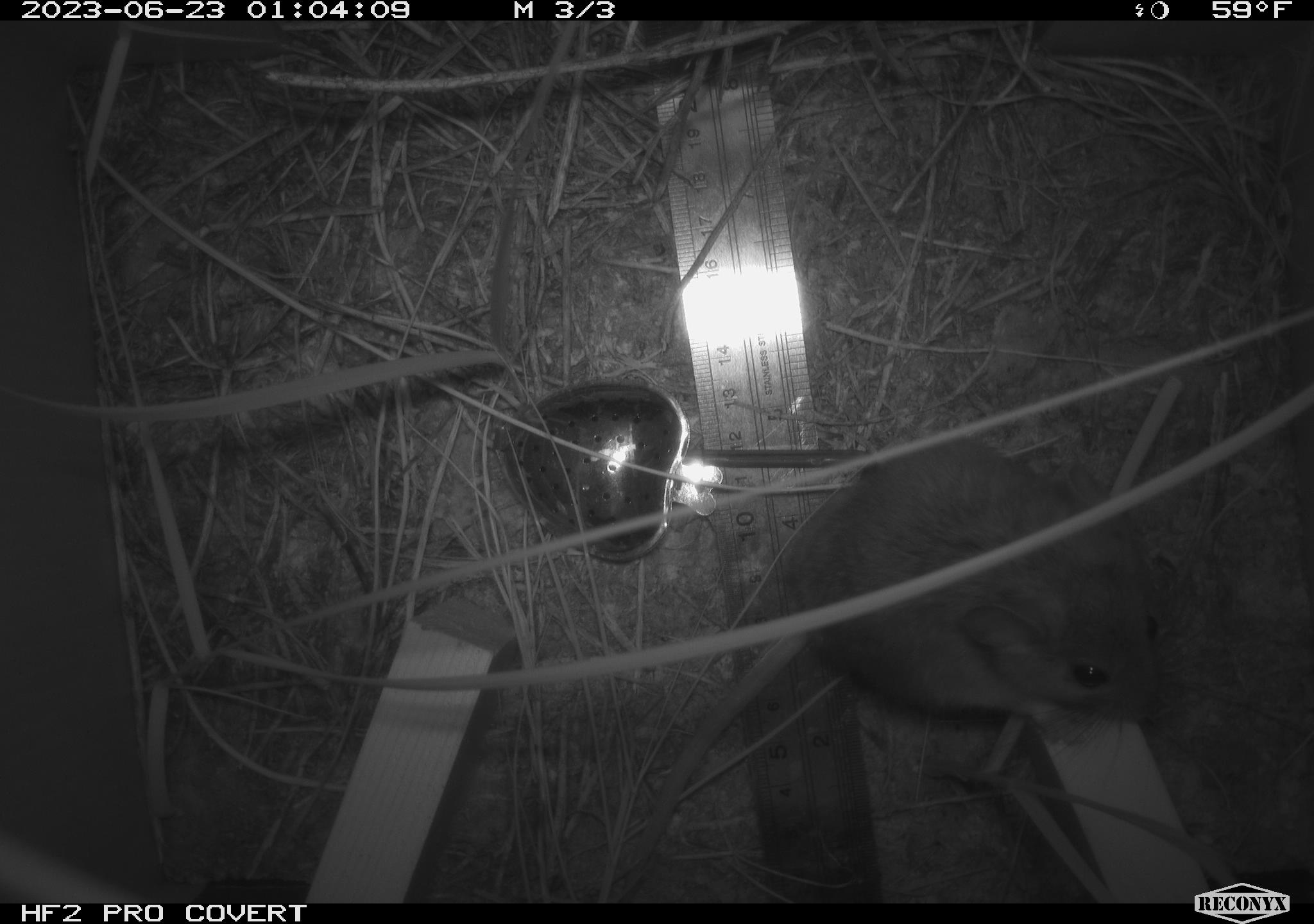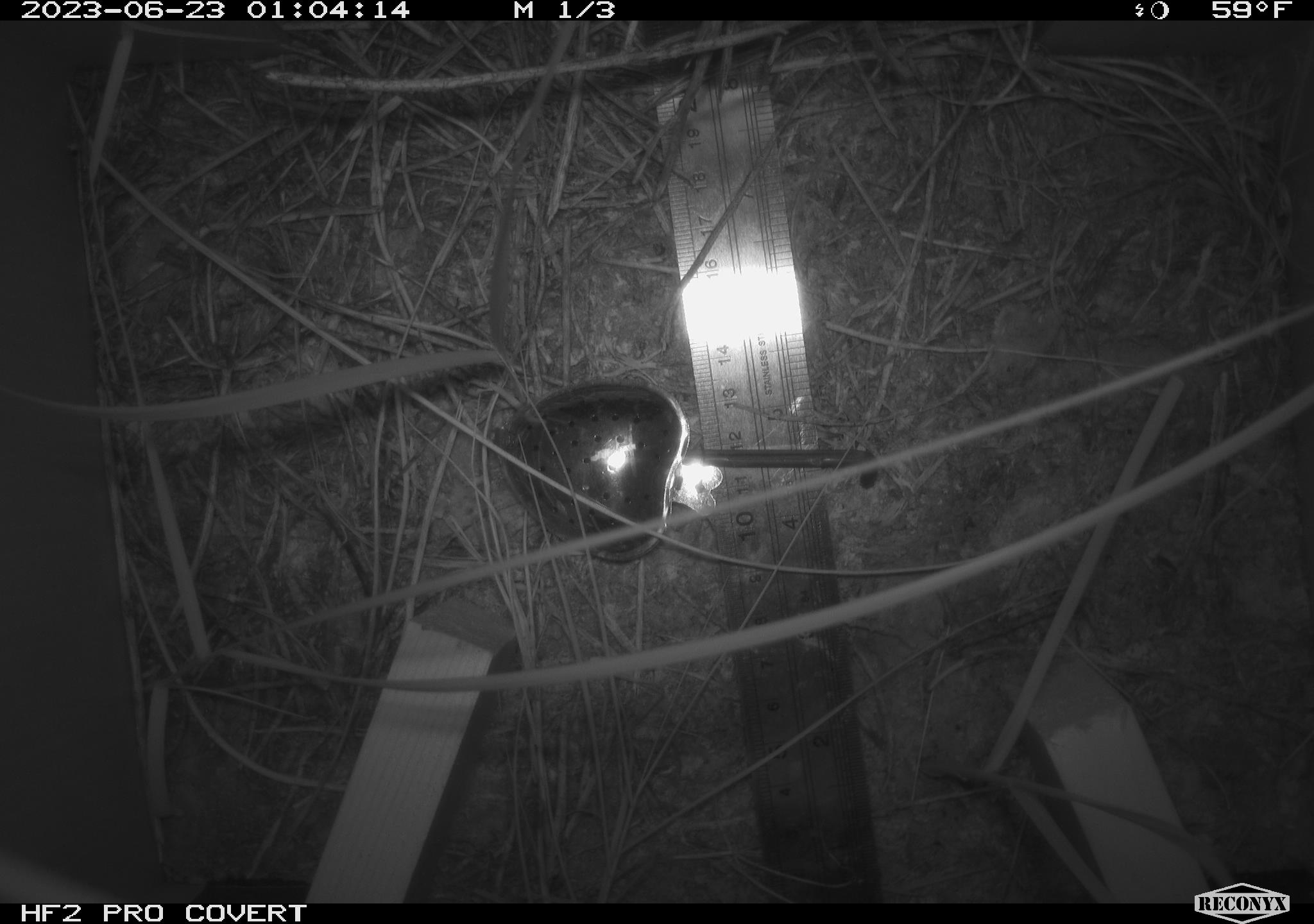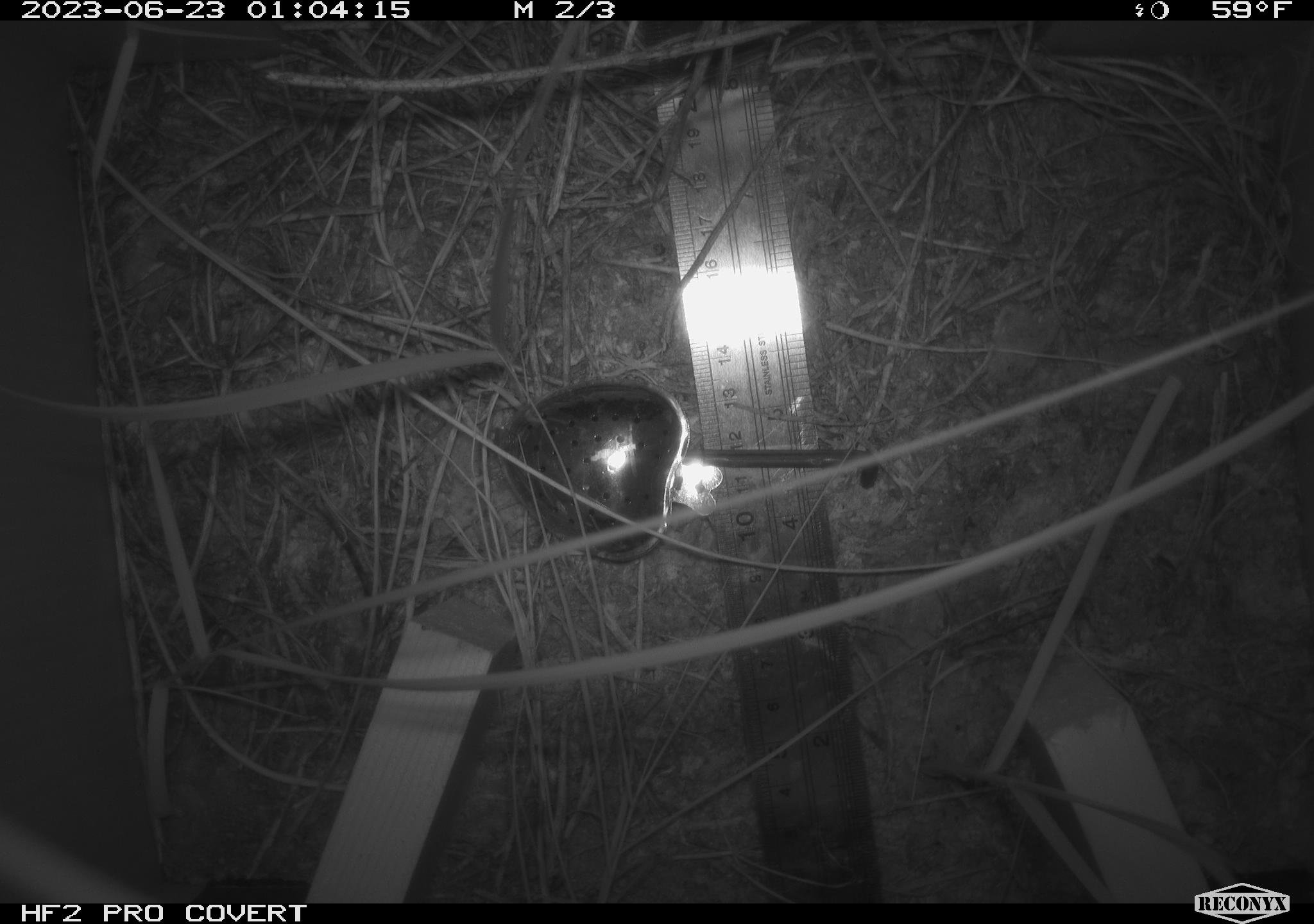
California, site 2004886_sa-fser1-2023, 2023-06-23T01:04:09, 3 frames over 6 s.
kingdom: Animalia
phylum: Chordata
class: Mammalia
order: Rodentia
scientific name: Rodentia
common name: mouse species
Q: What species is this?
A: Mouse species (Rodentia).